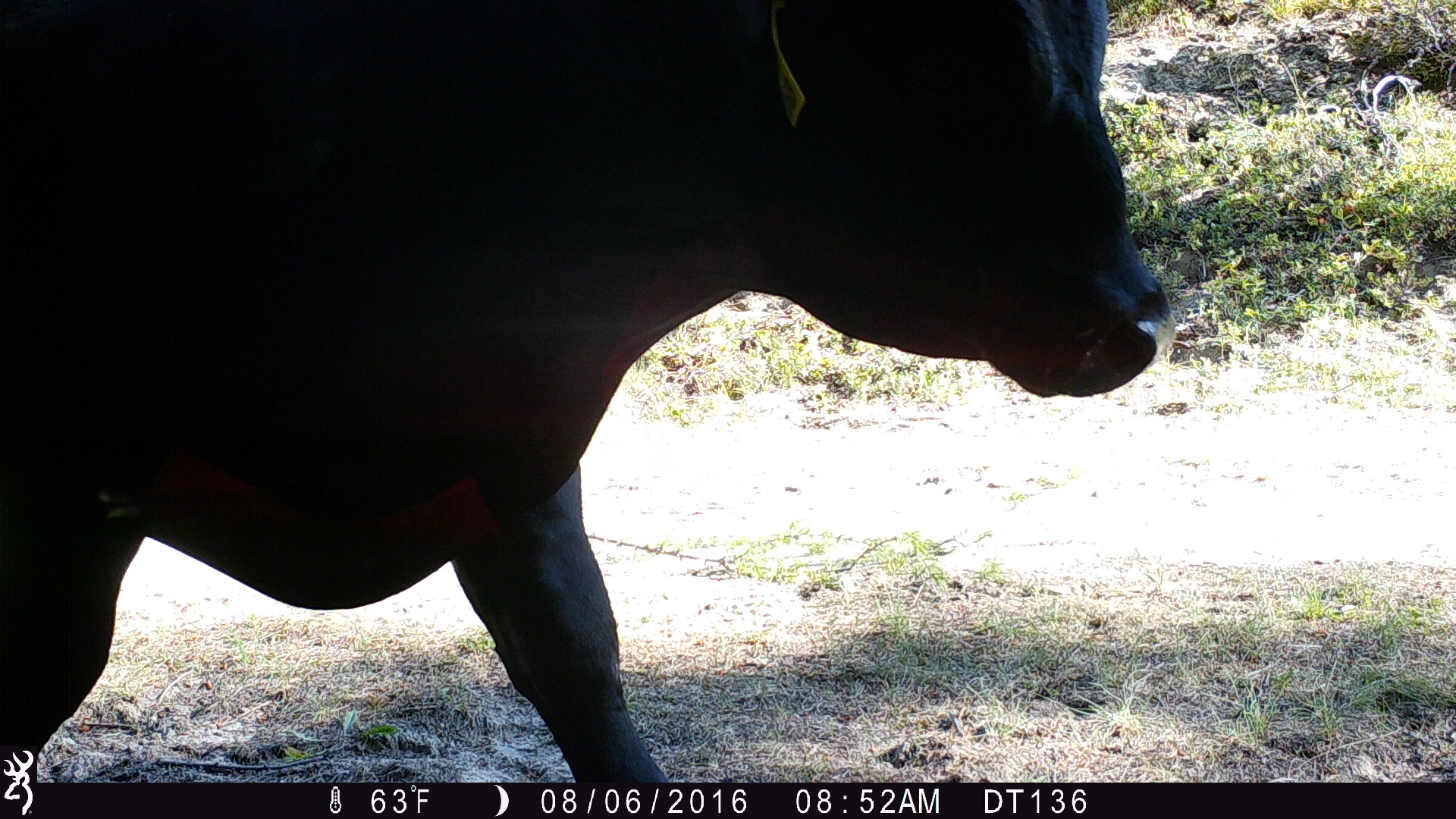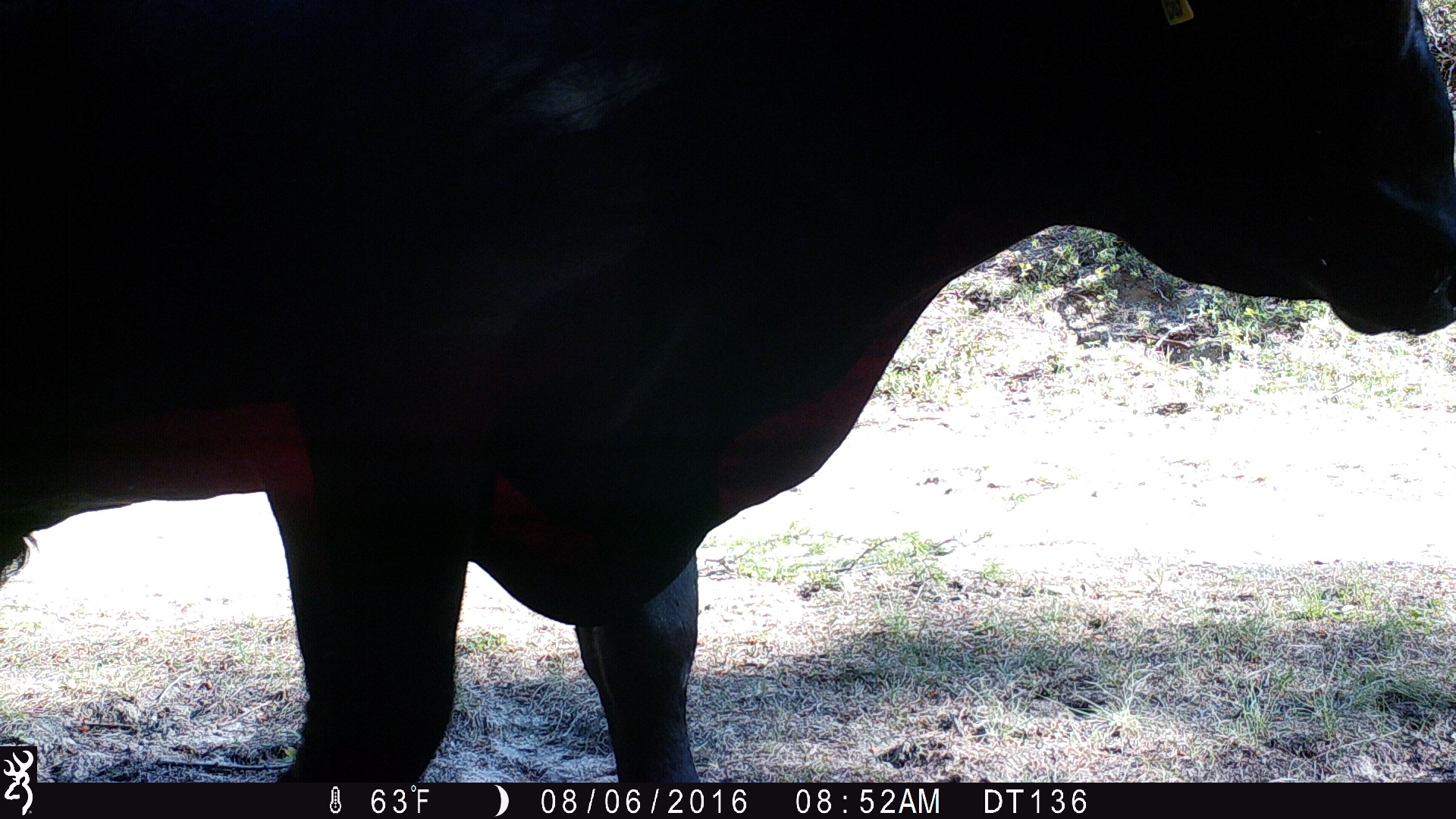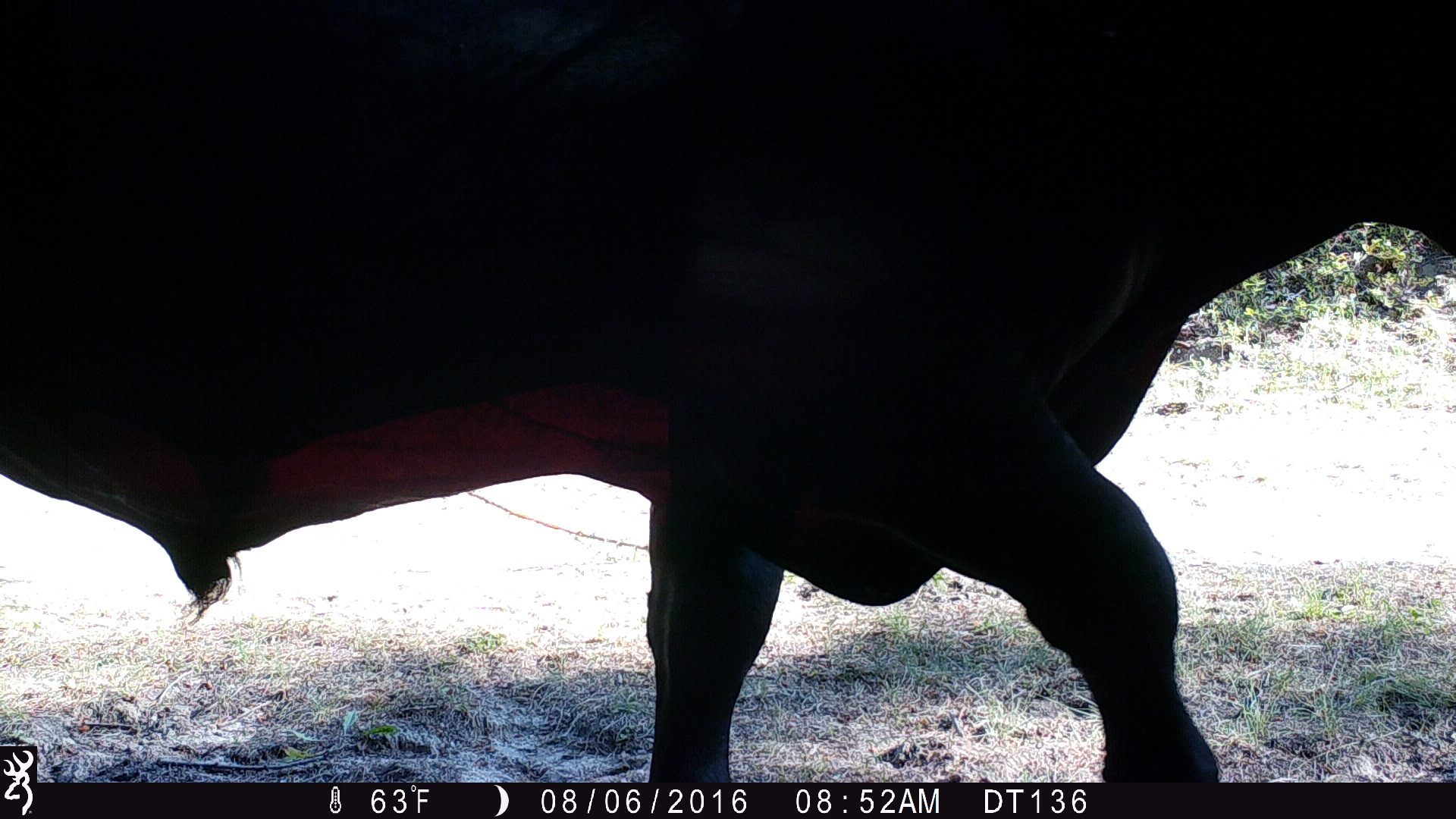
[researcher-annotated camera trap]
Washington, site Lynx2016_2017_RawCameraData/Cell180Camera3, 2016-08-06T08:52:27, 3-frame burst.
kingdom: Animalia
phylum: Chordata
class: Mammalia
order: Artiodactyla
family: Bovidae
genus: Bos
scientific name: Bos taurus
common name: domestic cattle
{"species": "domestic cattle (Bos taurus)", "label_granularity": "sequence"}